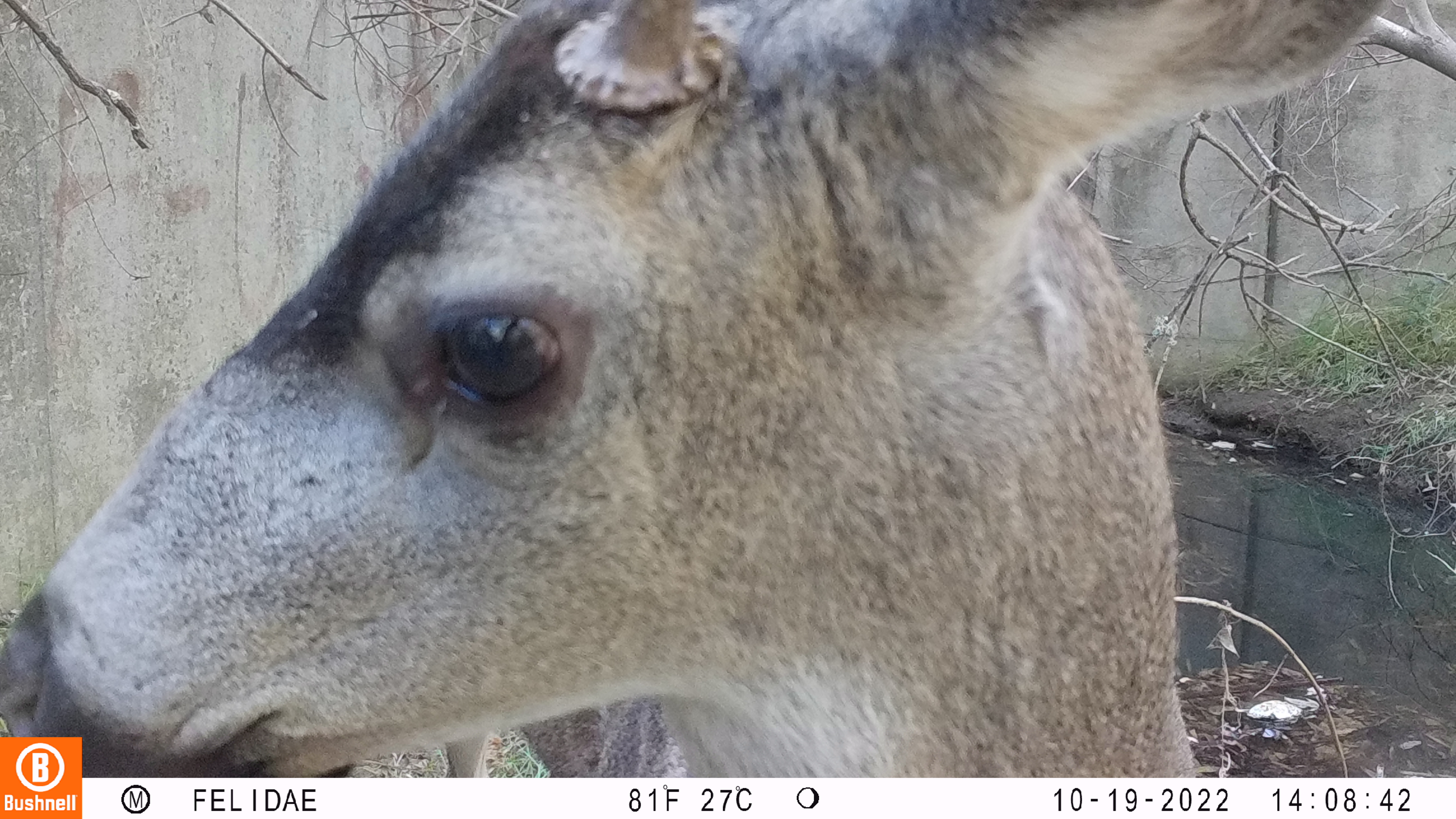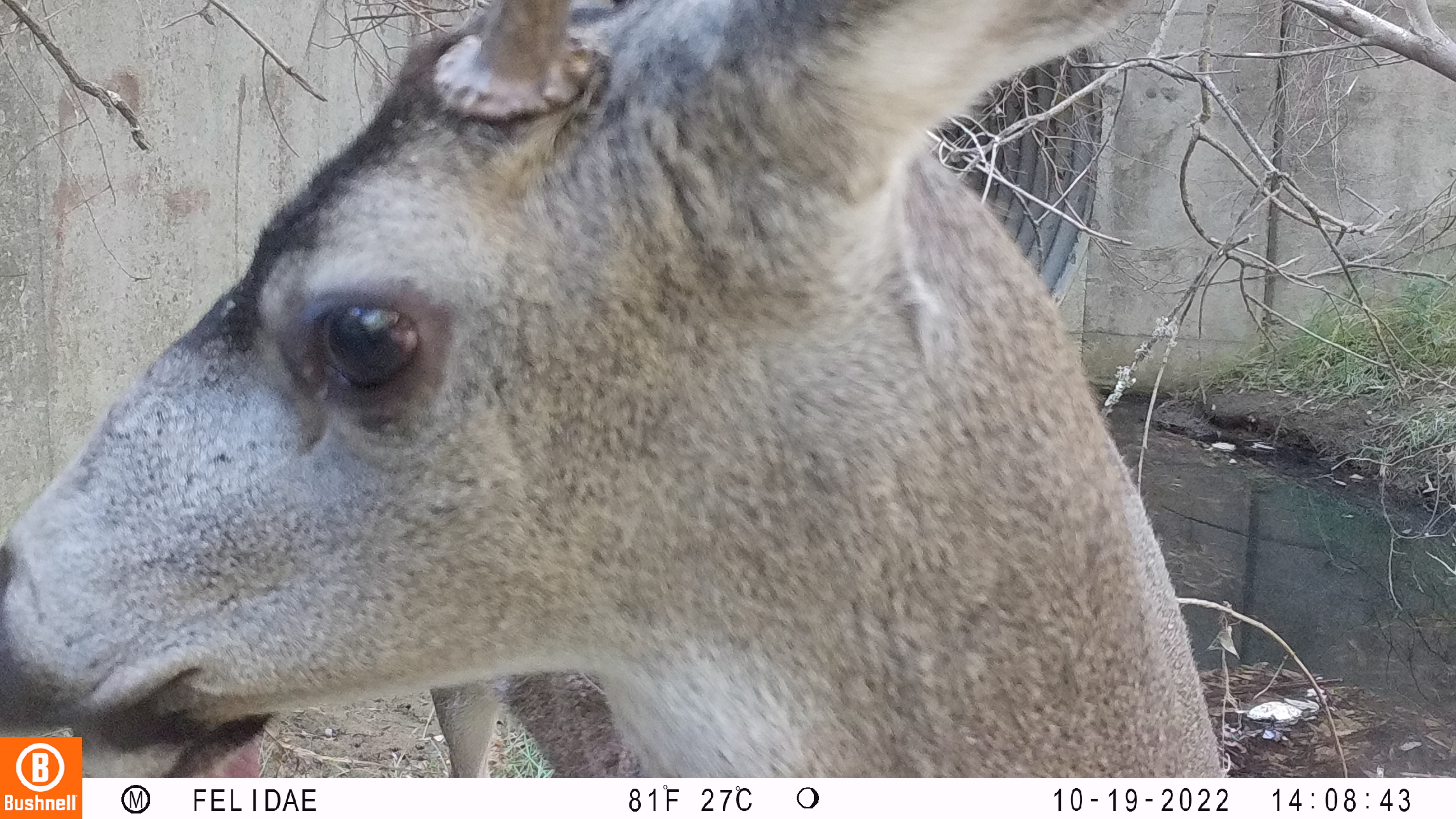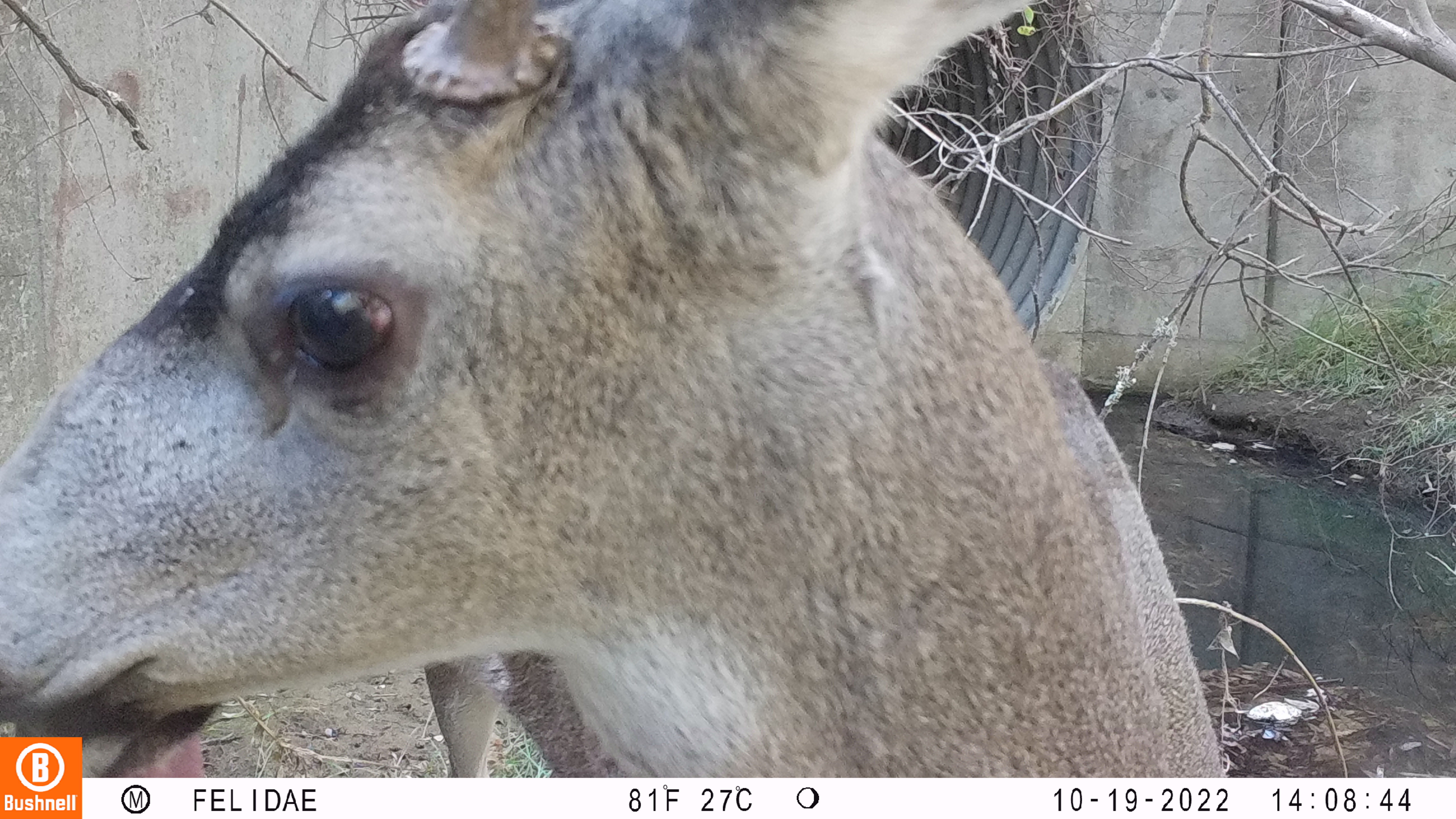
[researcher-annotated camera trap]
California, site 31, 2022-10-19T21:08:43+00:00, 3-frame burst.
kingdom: Animalia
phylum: Chordata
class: Mammalia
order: Artiodactyla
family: Cervidae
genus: Odocoileus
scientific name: Odocoileus hemionus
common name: mule deer